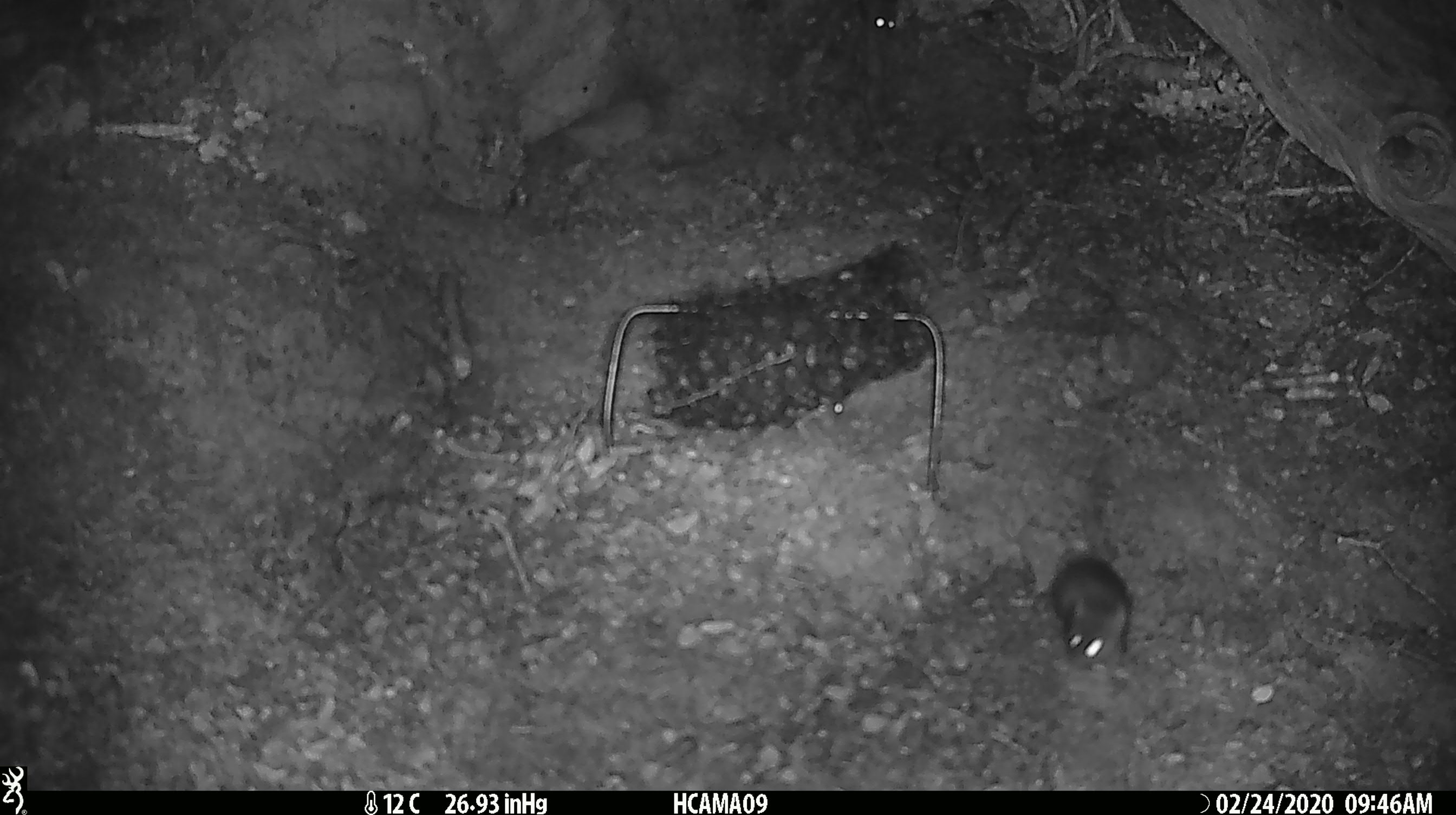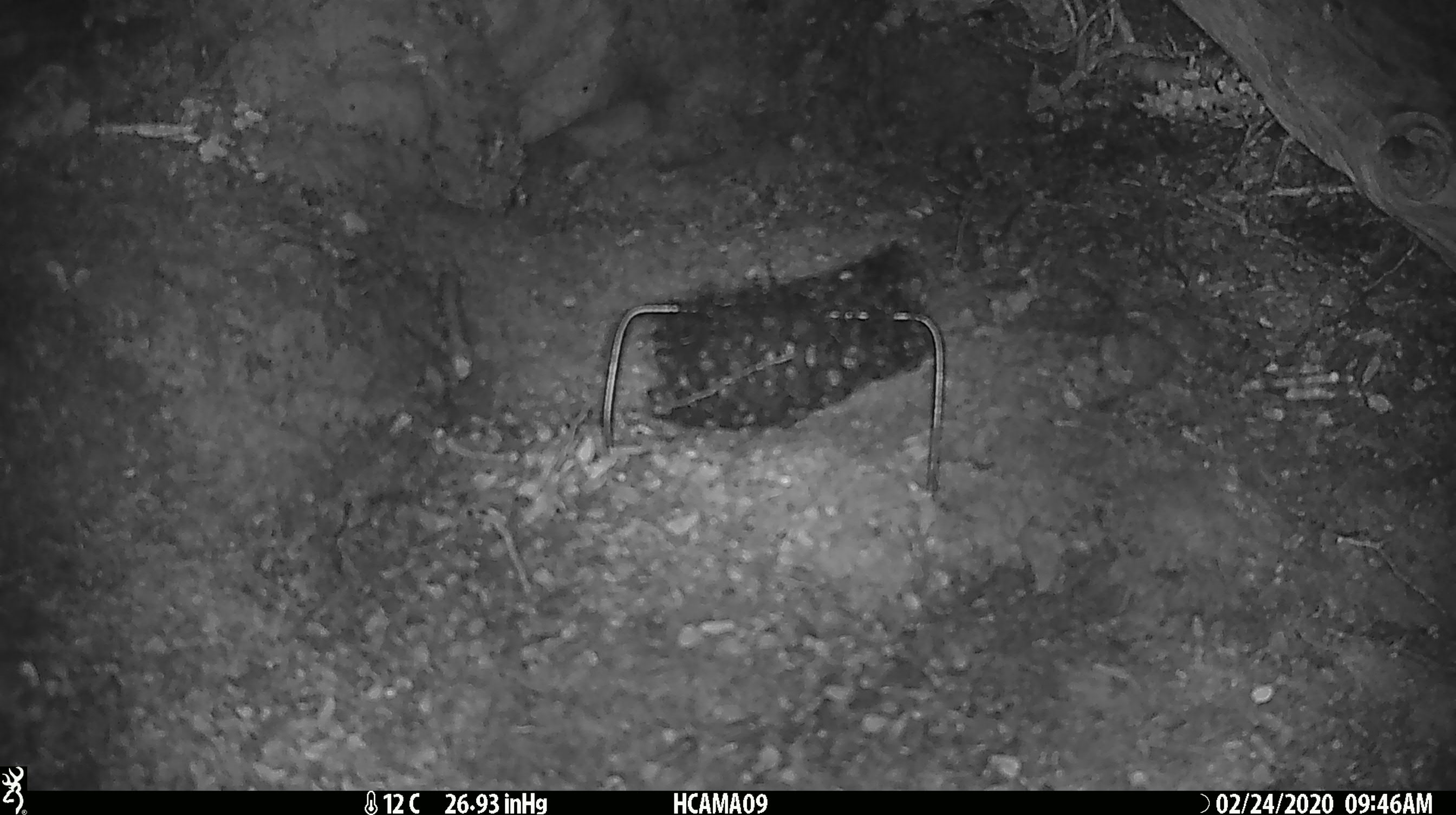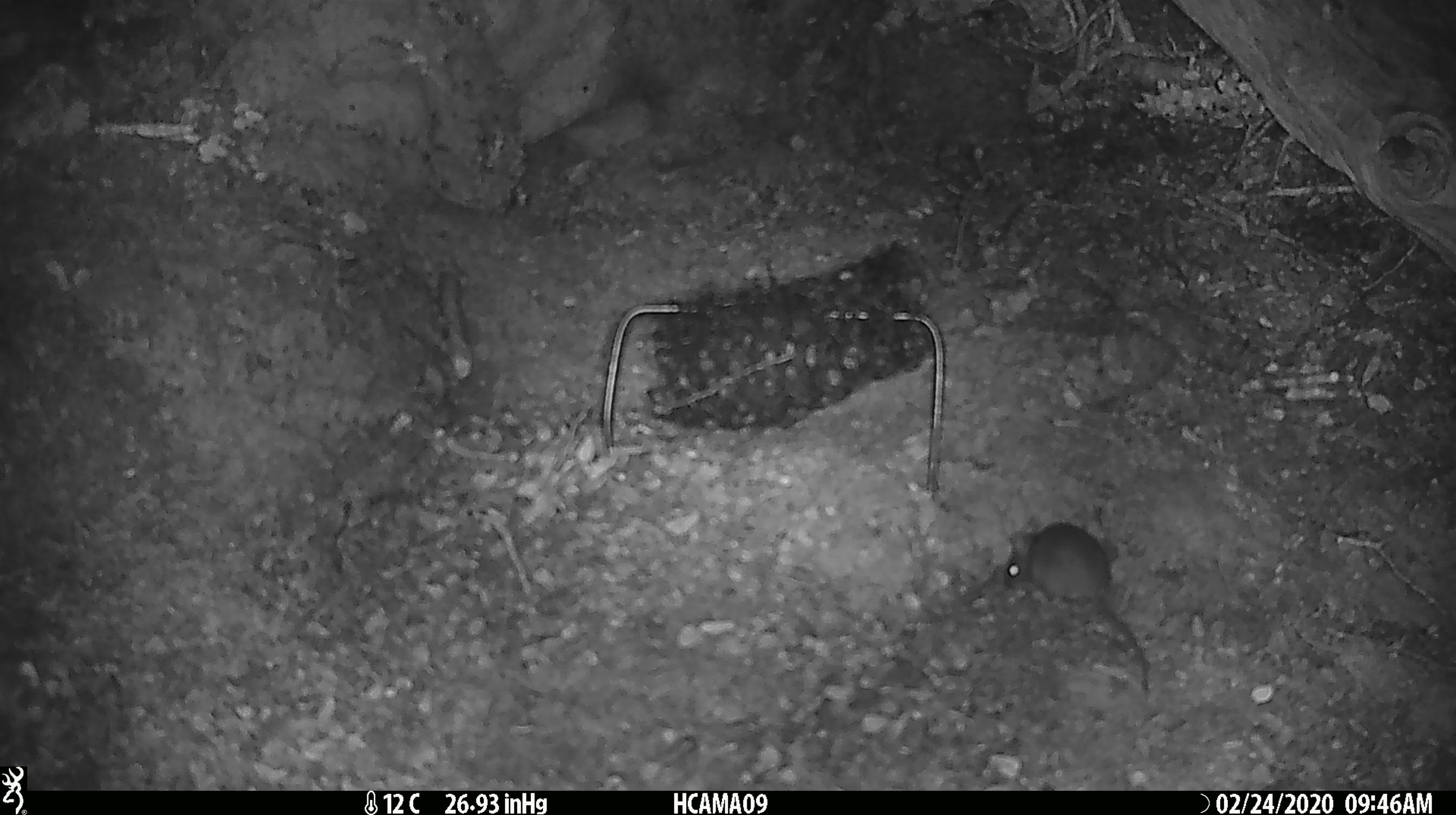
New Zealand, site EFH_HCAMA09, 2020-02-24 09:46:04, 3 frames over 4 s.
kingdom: Animalia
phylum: Chordata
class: Mammalia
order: Rodentia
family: Muridae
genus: Mus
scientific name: Mus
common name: mouse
Mouse (Mus).